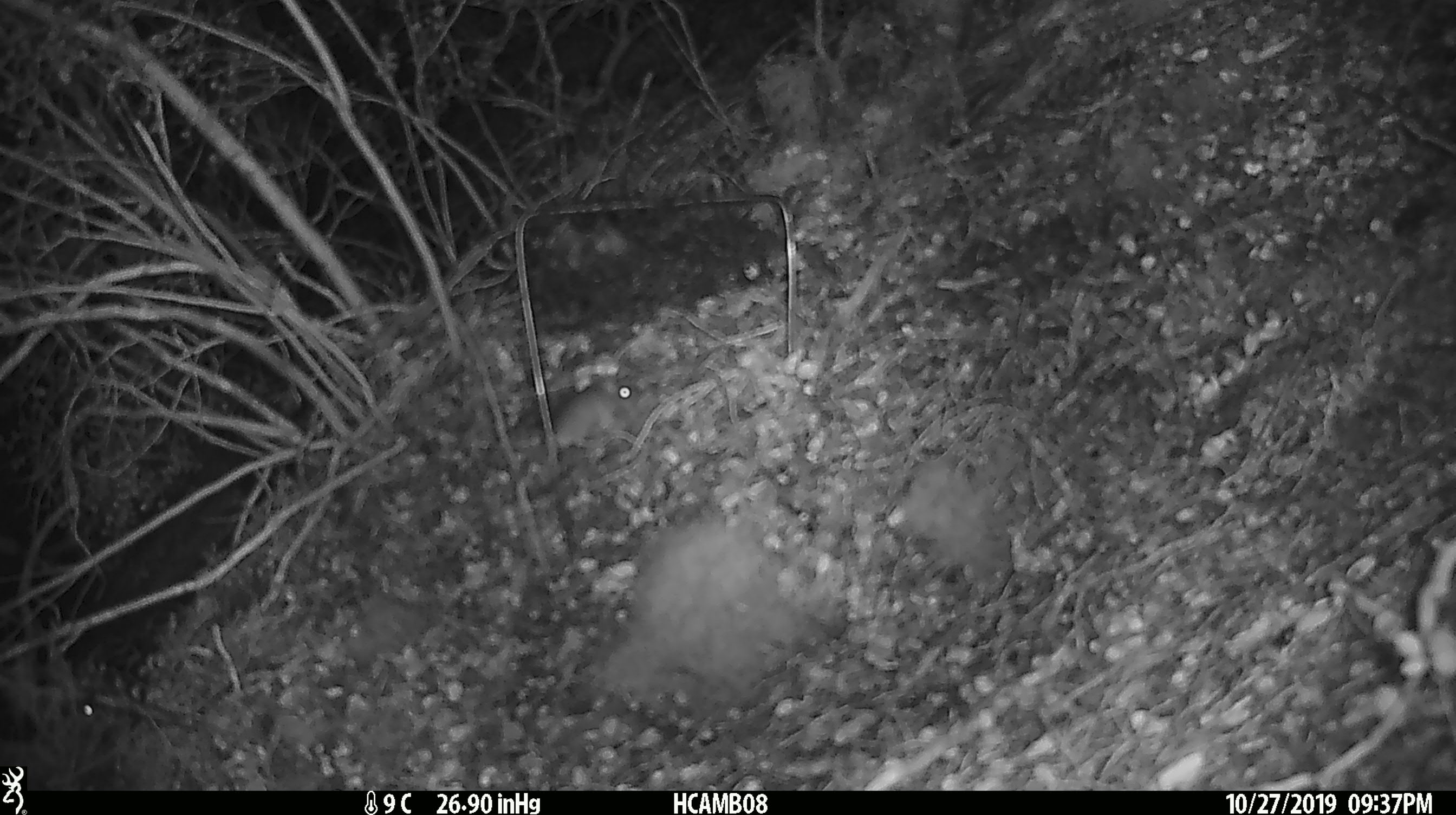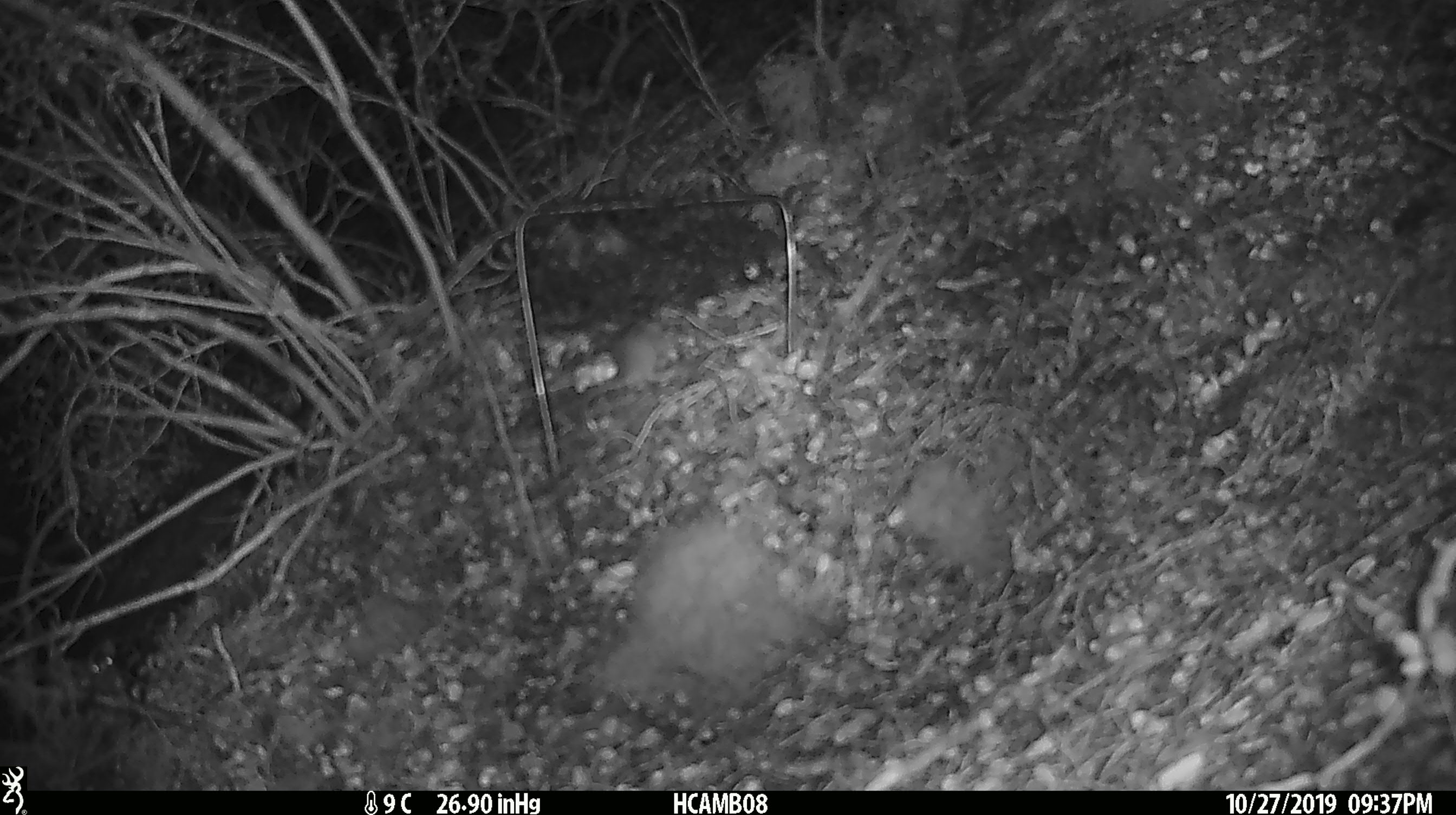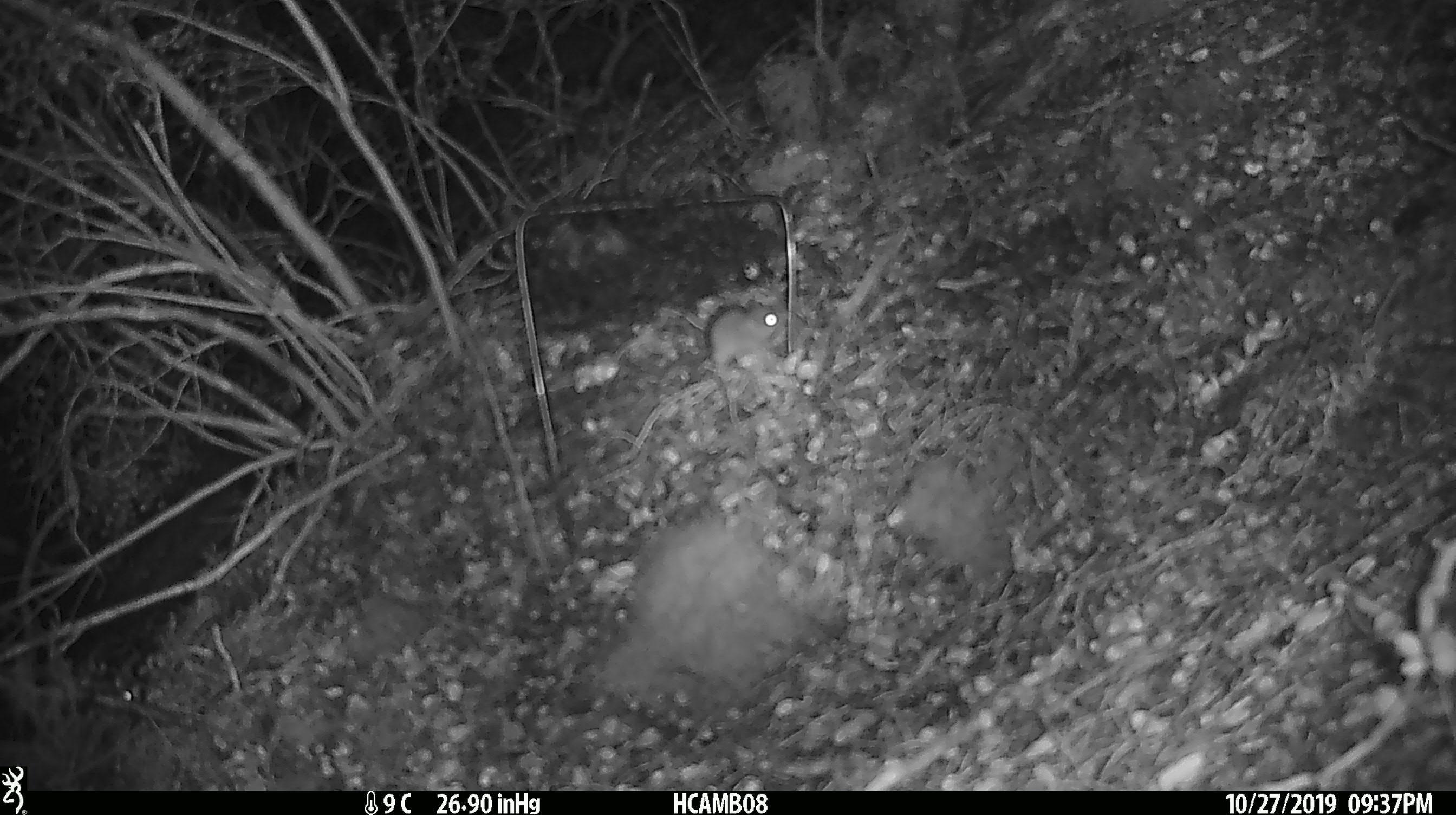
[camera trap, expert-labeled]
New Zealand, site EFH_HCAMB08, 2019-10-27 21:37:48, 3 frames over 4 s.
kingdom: Animalia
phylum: Chordata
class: Mammalia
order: Rodentia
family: Muridae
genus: Mus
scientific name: Mus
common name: mouse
Mouse (Mus).